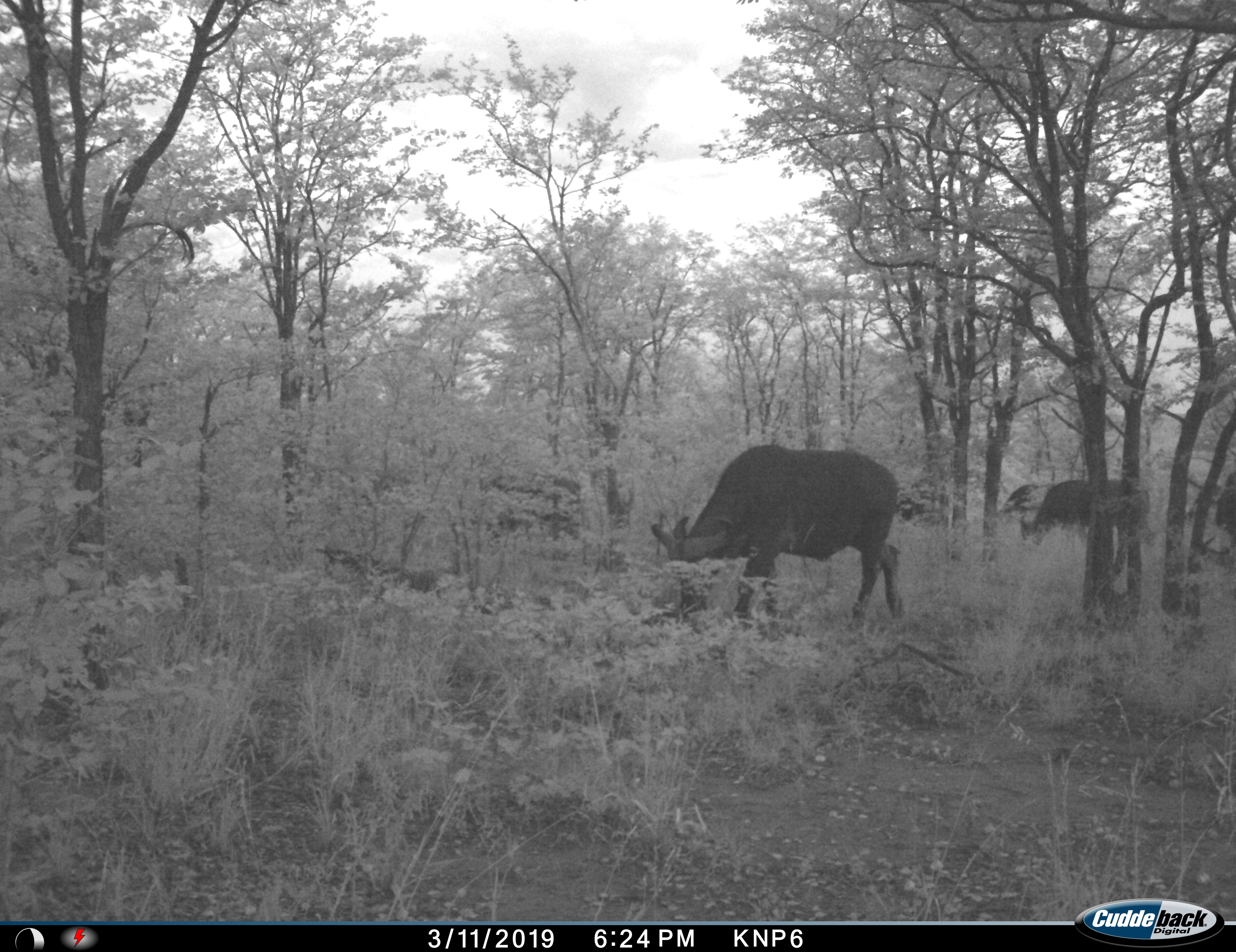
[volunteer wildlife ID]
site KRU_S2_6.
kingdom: Animalia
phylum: Chordata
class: Mammalia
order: Artiodactyla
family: Bovidae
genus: Syncerus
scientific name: Syncerus caffer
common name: african buffalo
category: buffalo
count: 5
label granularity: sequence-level